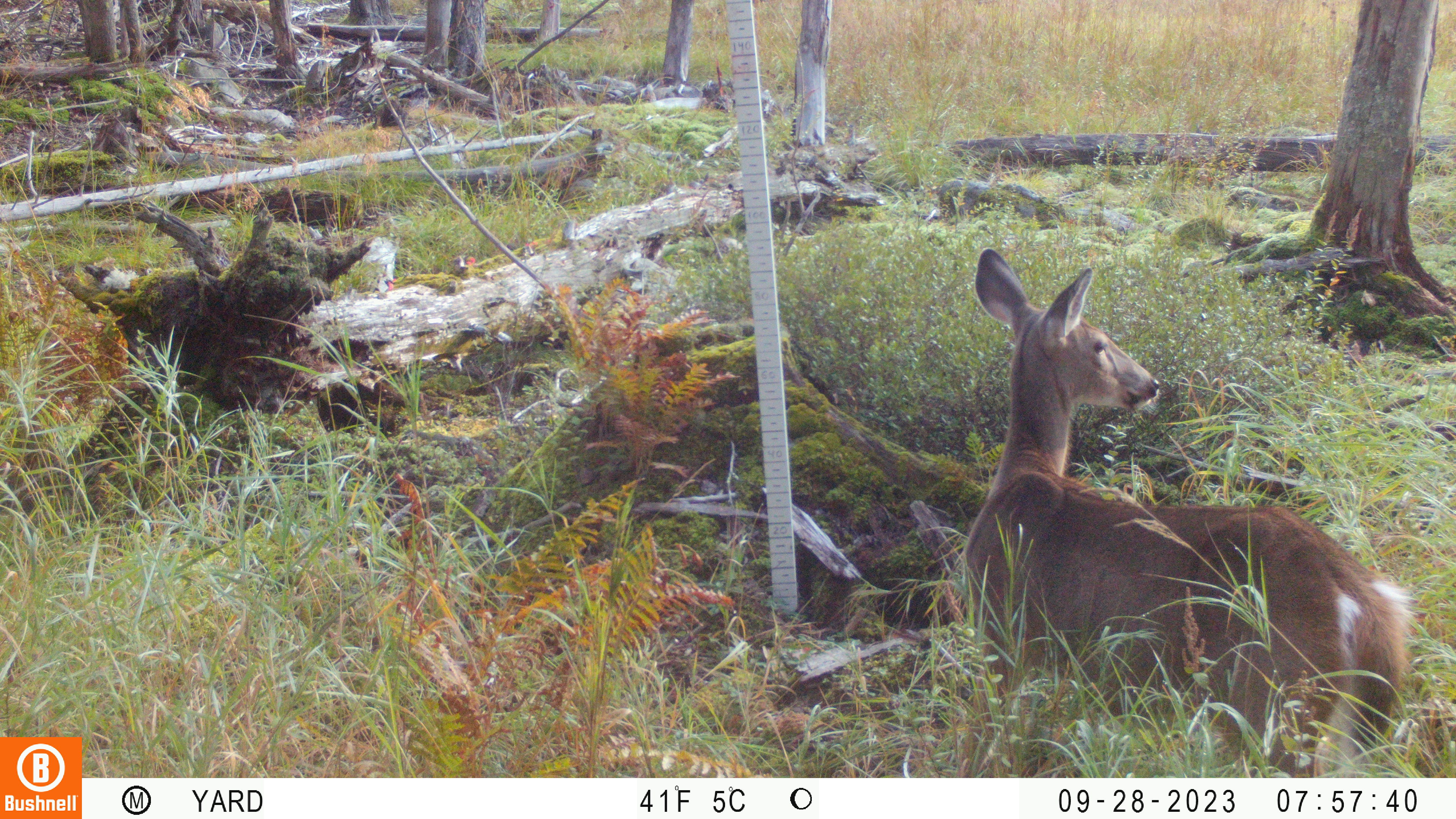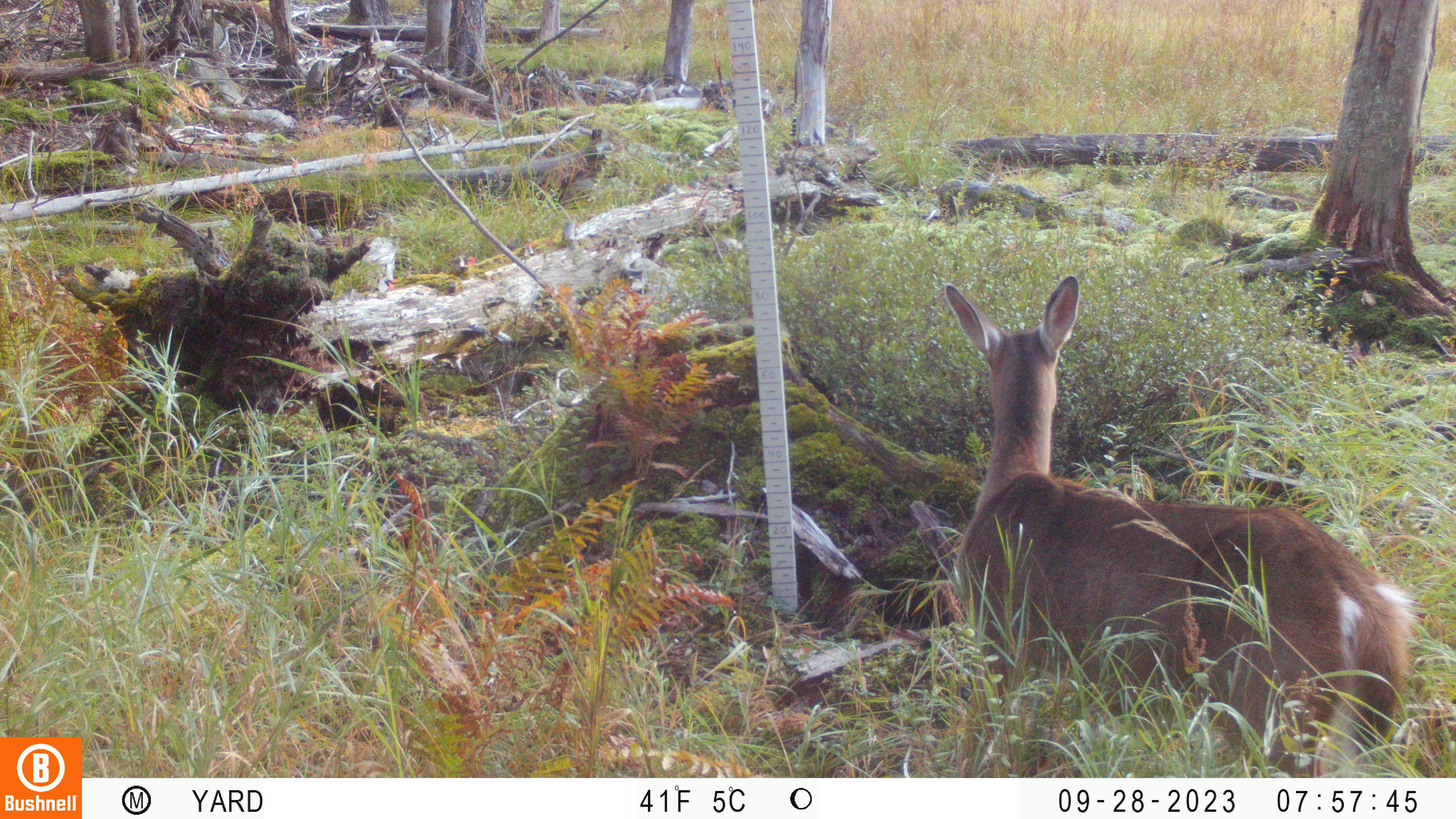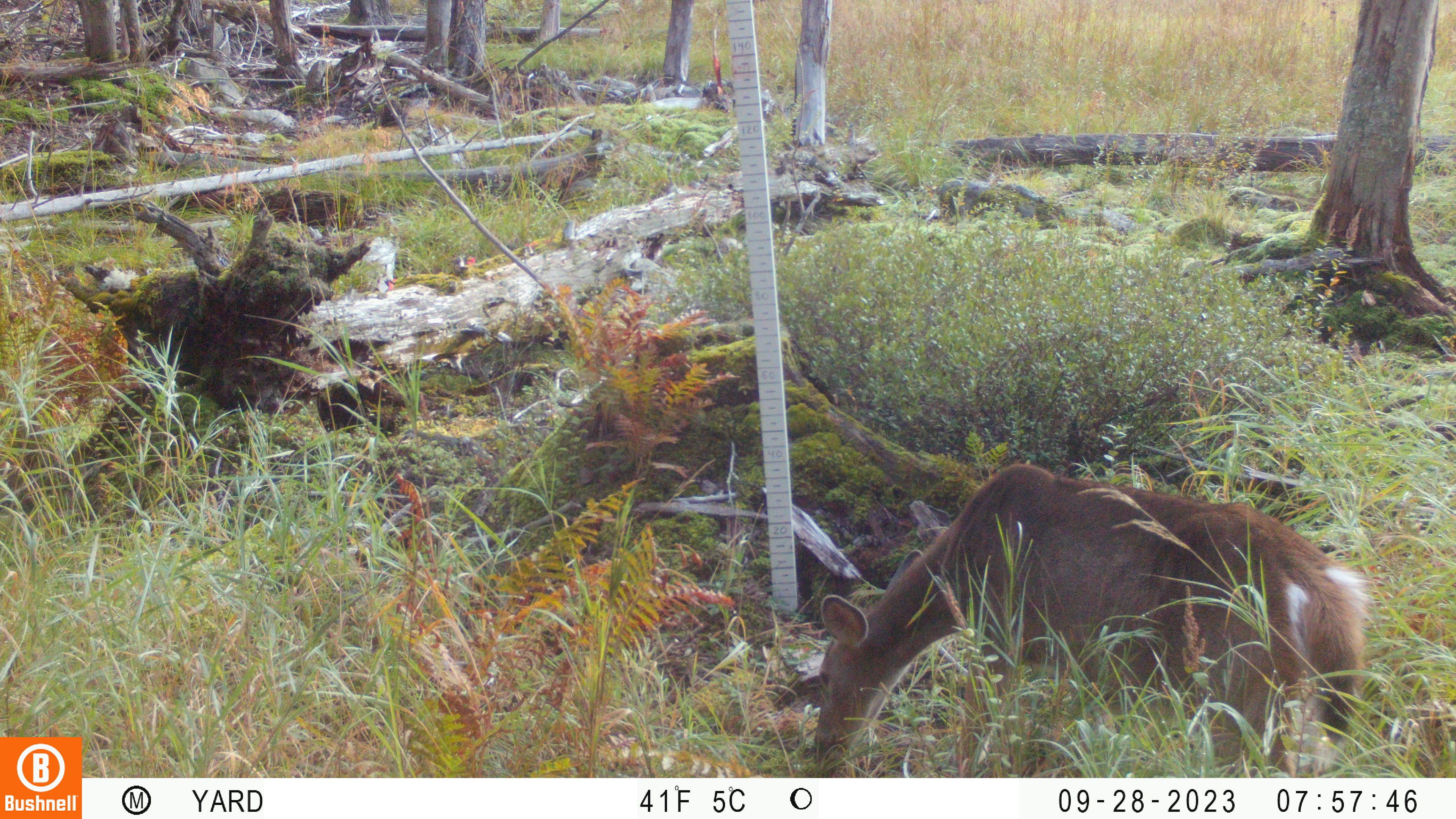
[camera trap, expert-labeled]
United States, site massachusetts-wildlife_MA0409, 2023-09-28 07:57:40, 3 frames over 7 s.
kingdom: Animalia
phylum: Chordata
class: Mammalia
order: Artiodactyla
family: Cervidae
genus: Odocoileus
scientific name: Odocoileus virginianus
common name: white-tailed deer